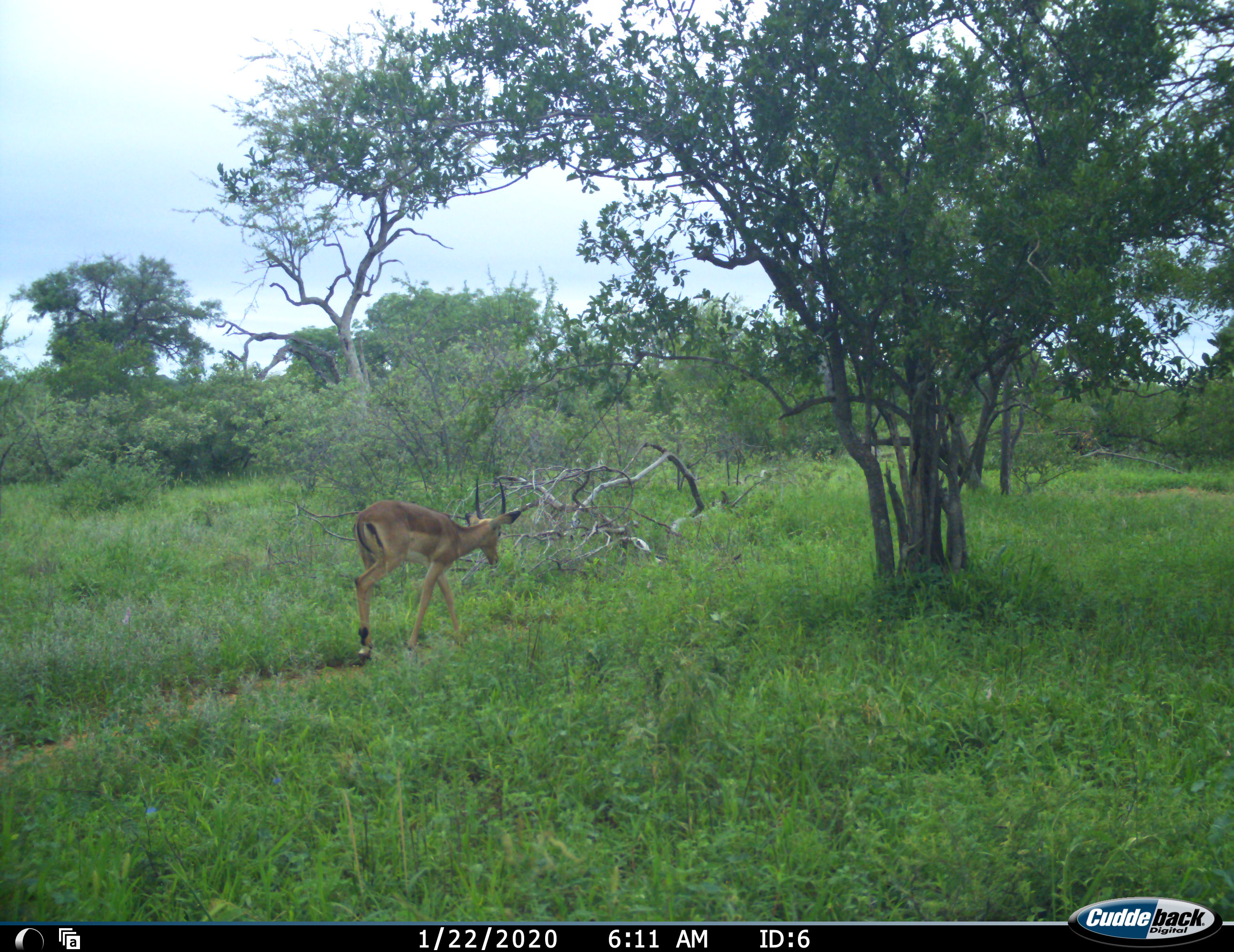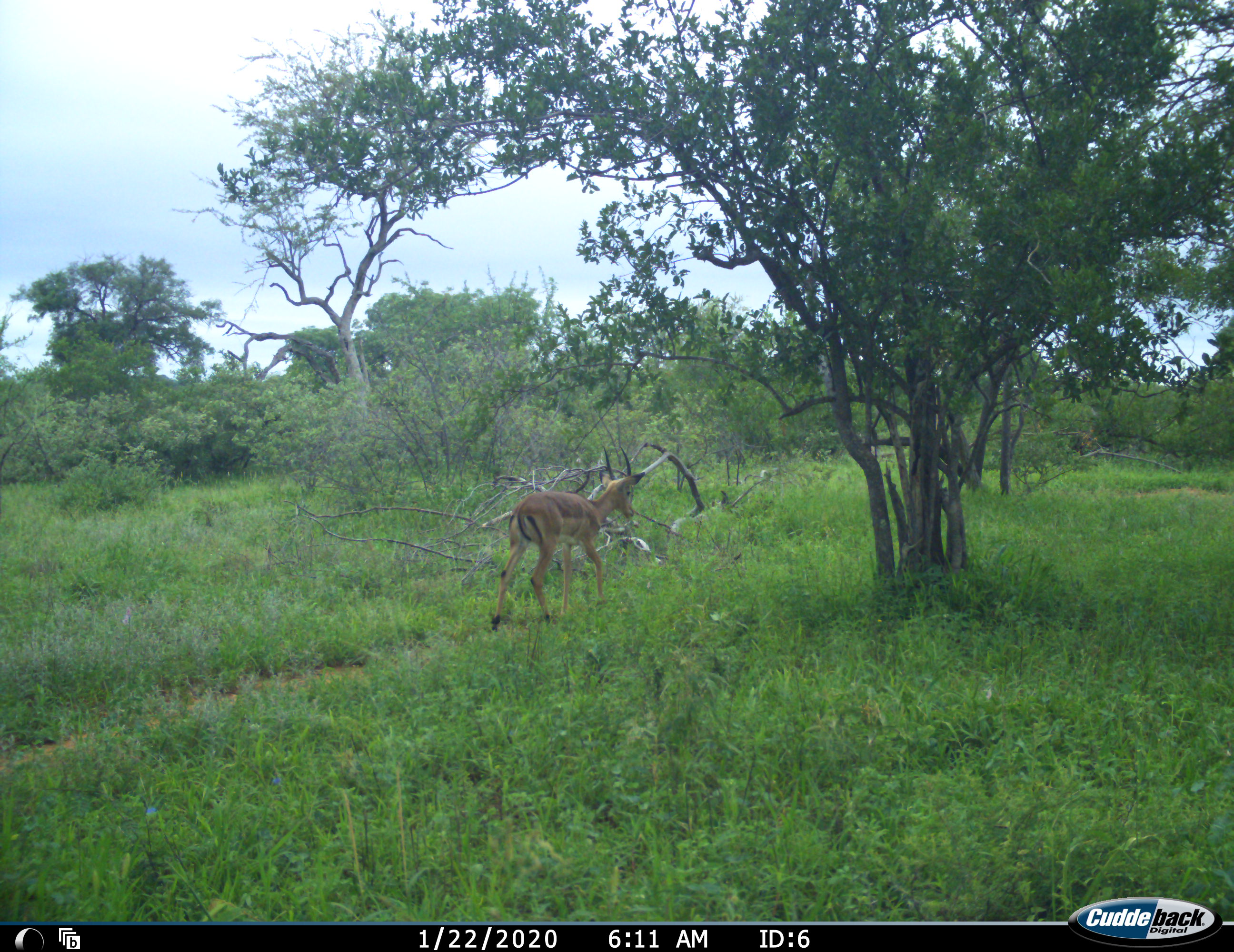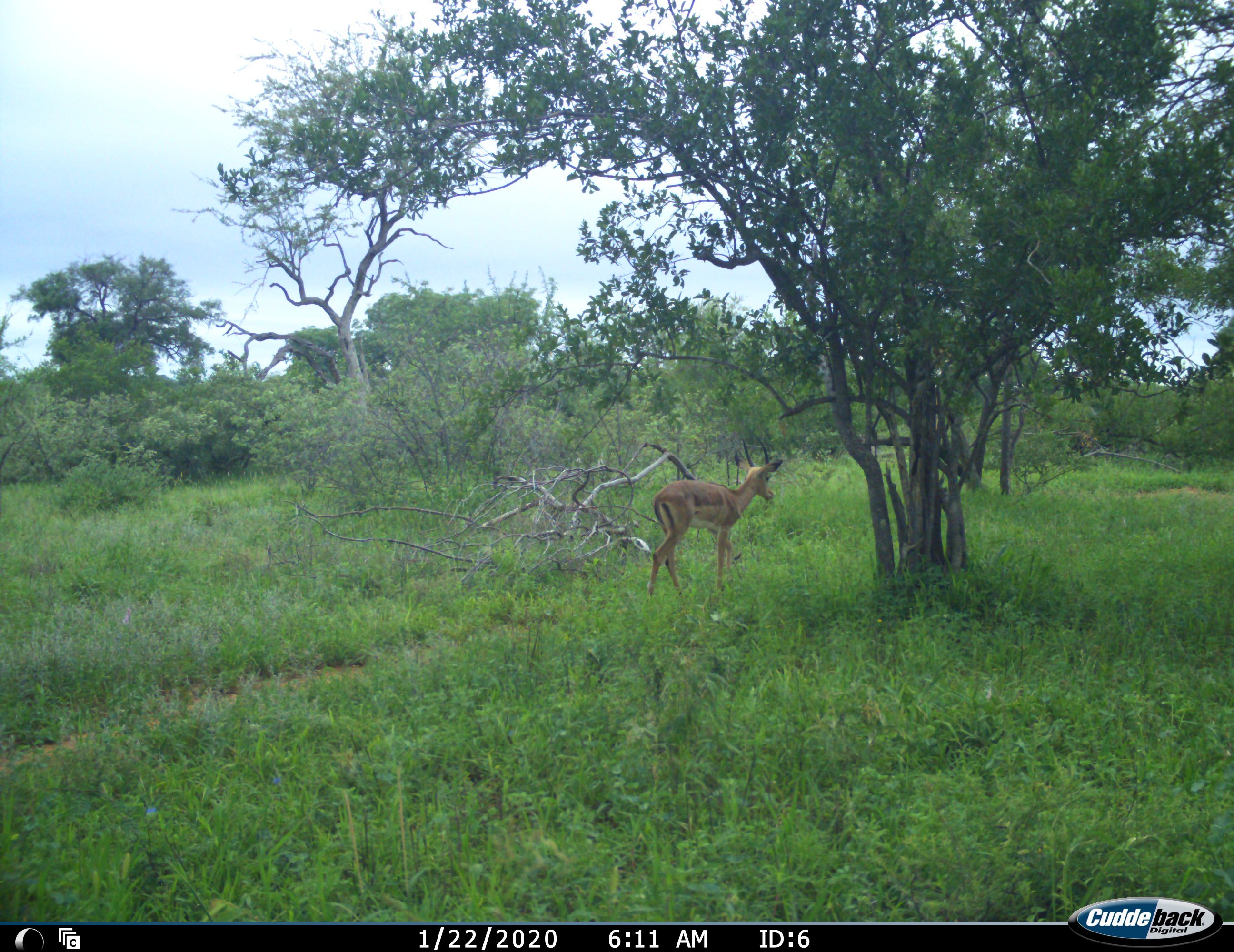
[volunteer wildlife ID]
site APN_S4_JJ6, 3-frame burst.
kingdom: Animalia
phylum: Chordata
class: Mammalia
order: Artiodactyla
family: Bovidae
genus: Aepyceros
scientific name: Aepyceros melampus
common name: impala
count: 1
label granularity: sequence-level